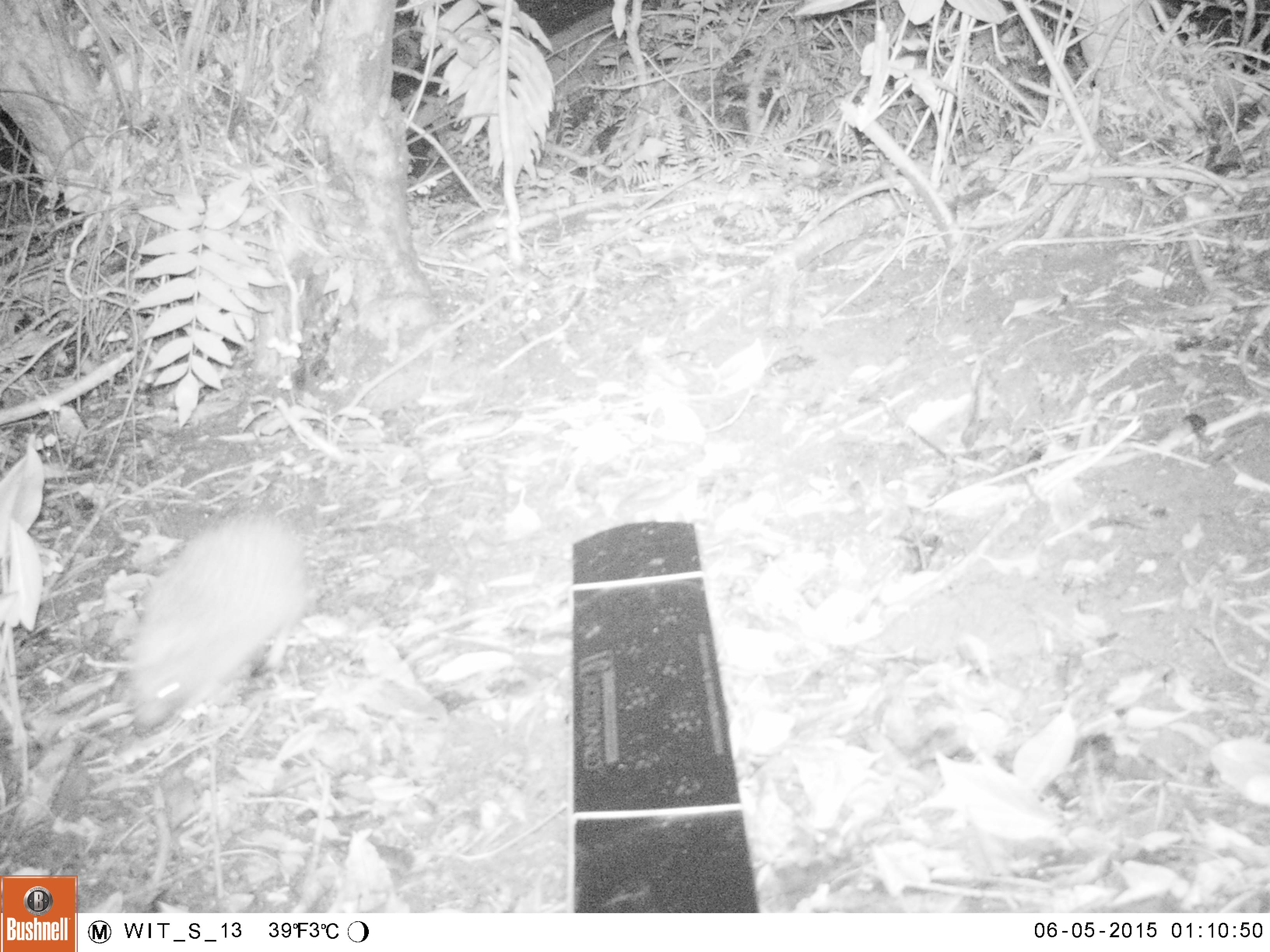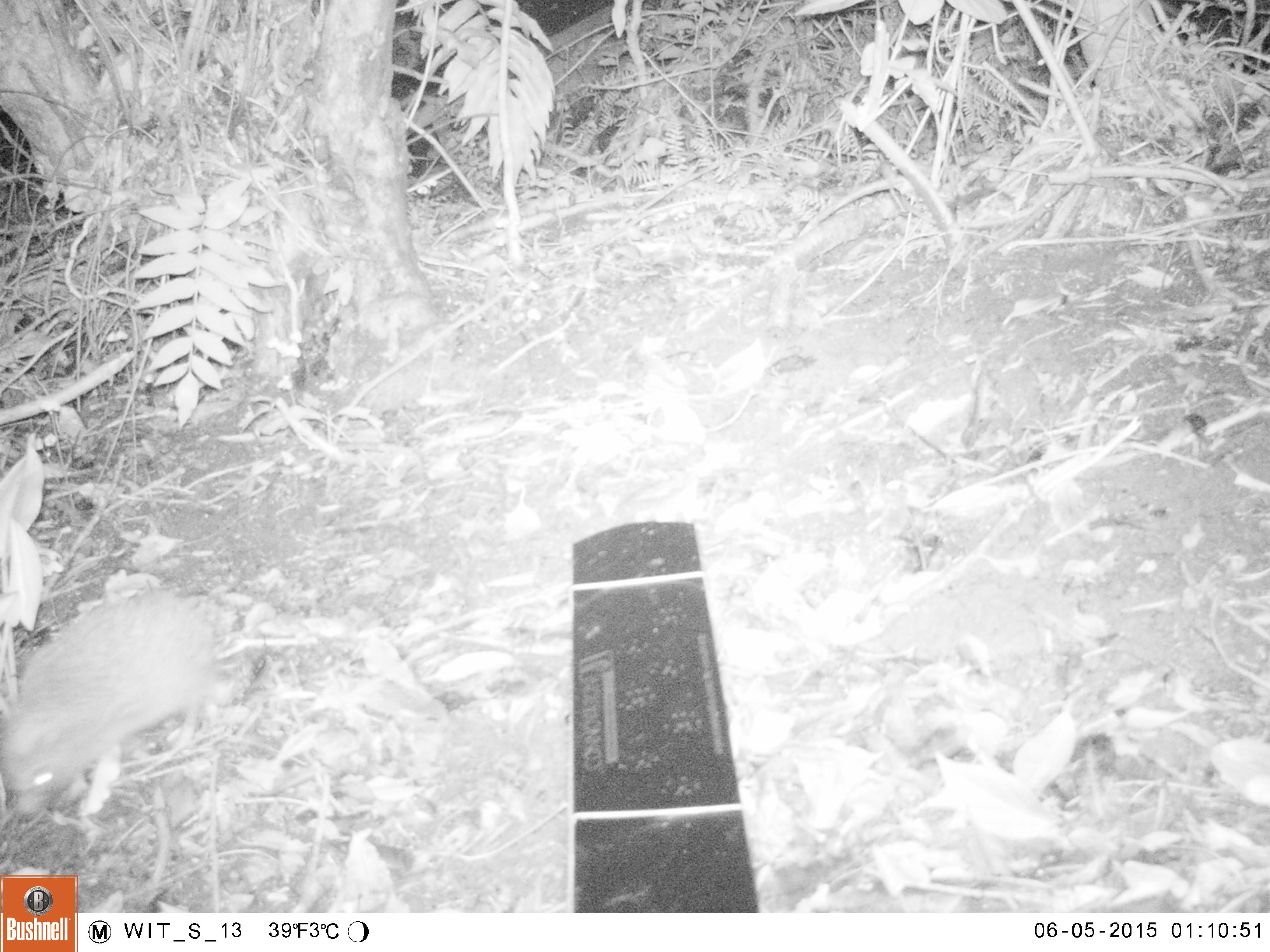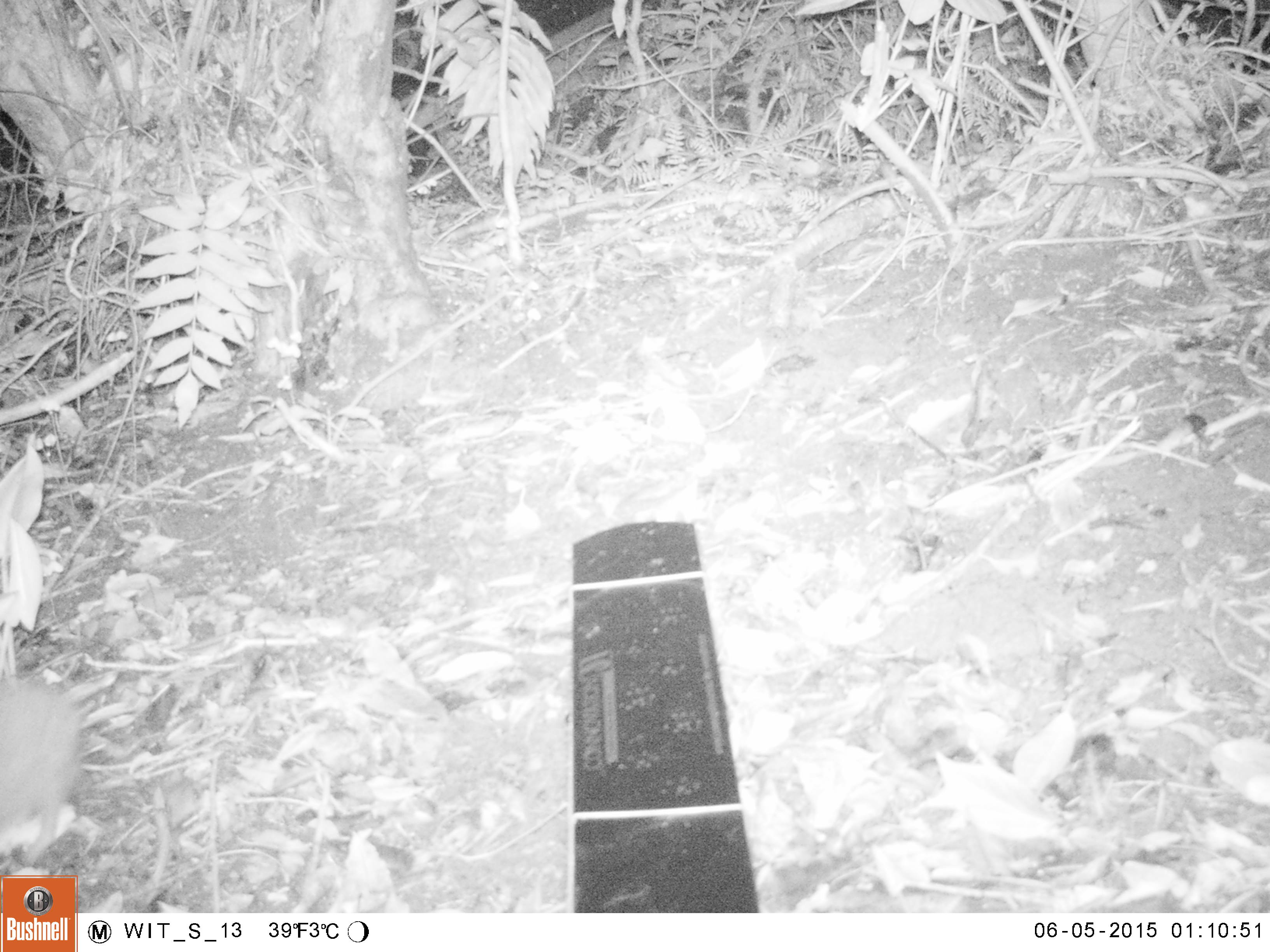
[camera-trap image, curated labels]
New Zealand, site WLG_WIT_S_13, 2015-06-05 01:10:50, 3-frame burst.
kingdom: Animalia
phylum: Chordata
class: Mammalia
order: Eulipotyphla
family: Erinaceidae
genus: Erinaceus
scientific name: Erinaceus europaeus europaeus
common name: european hedgehog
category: hedgehog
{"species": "hedgehog (european hedgehog) (Erinaceus europaeus europaeus)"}